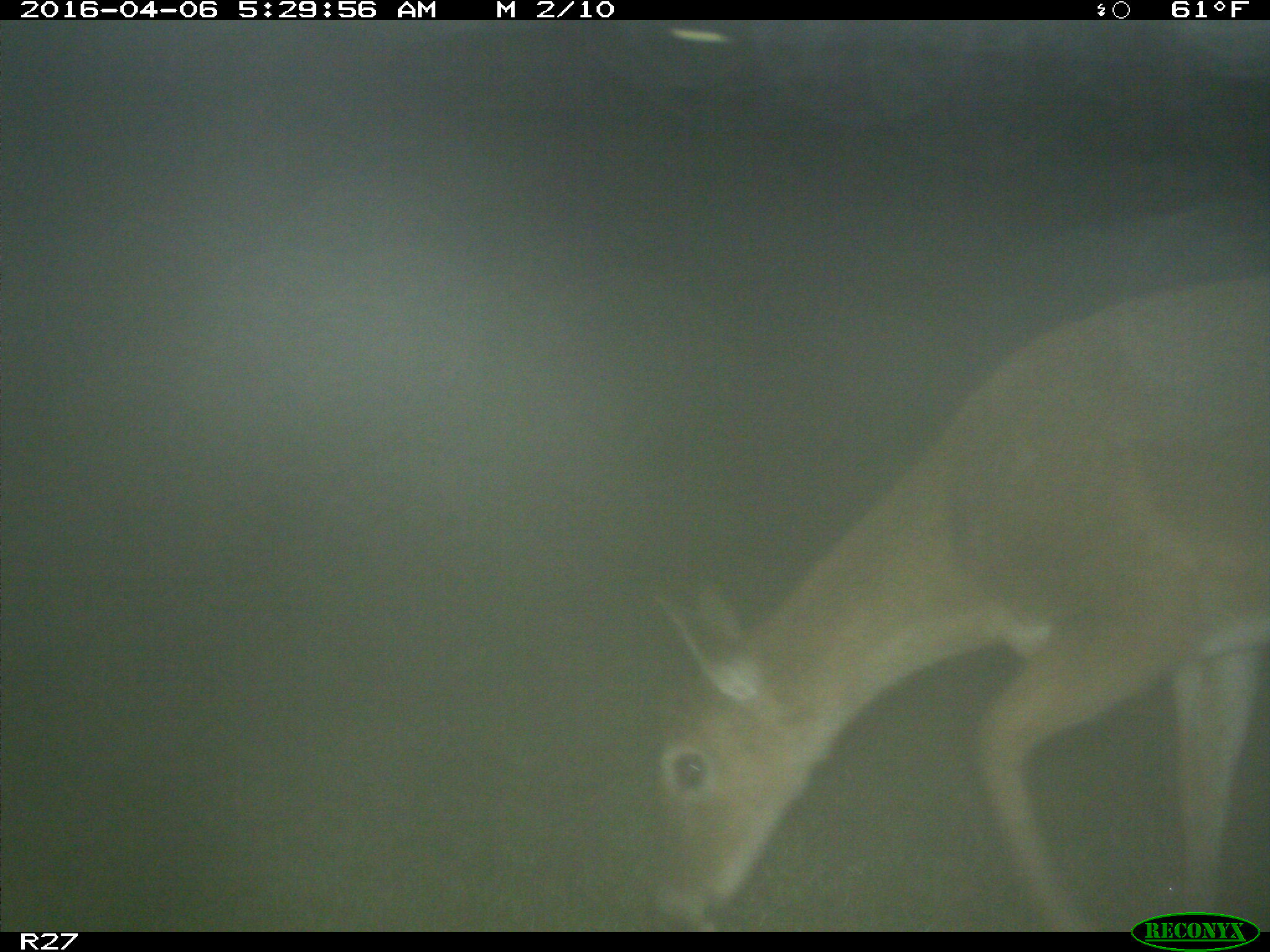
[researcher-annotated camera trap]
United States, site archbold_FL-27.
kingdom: Animalia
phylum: Chordata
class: Mammalia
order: Artiodactyla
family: Cervidae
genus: Odocoileus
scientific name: Odocoileus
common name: deer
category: unidentified deer